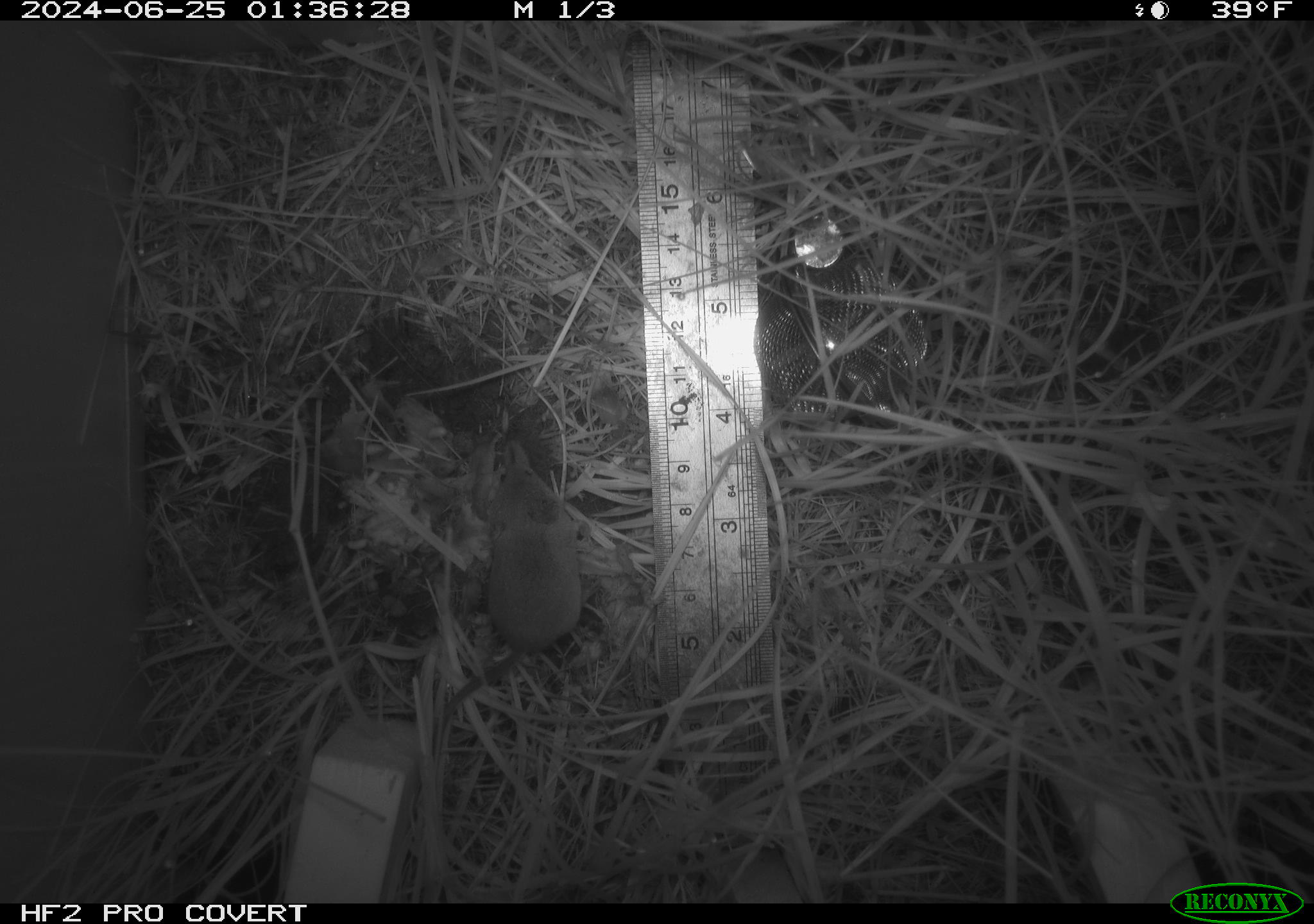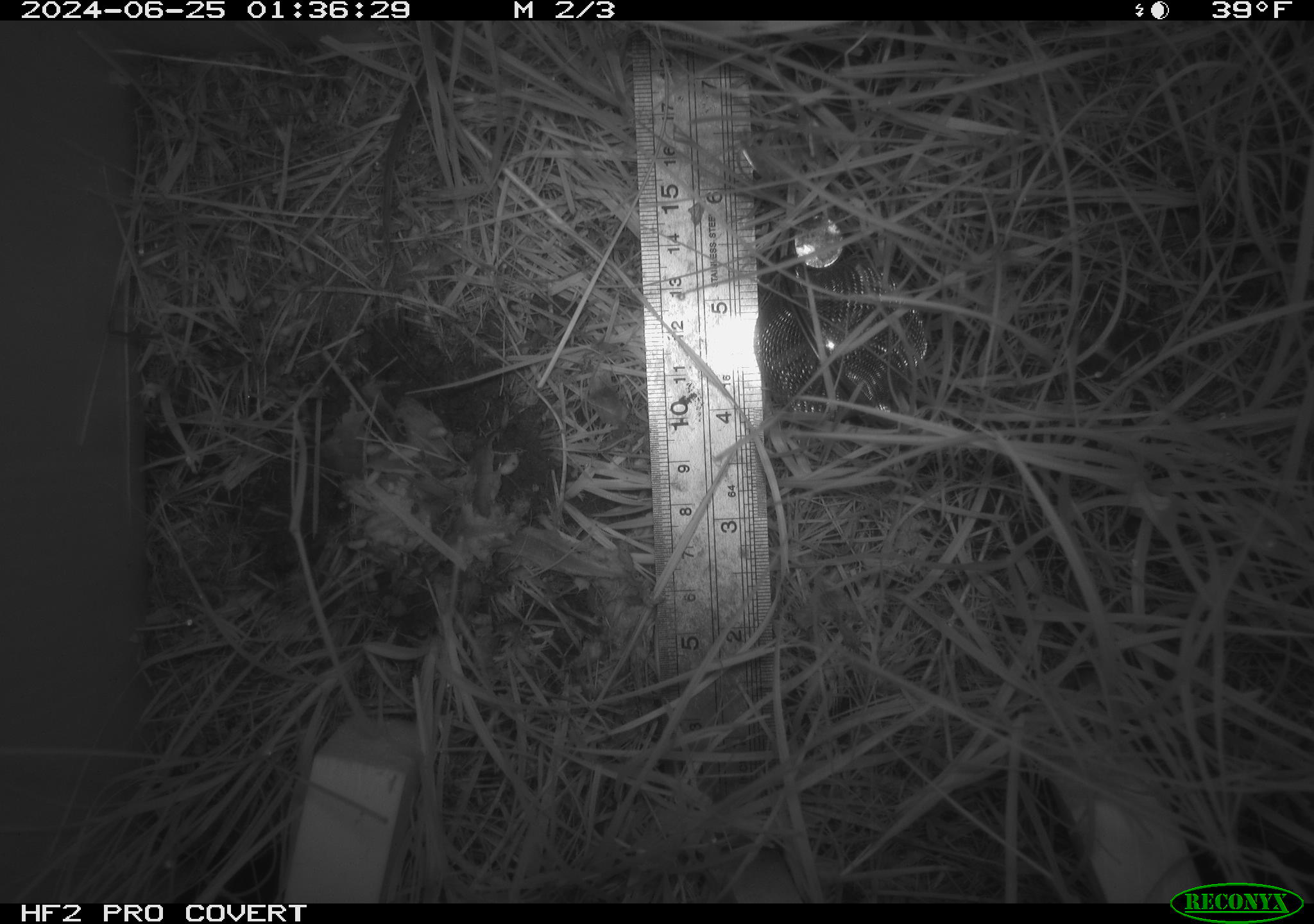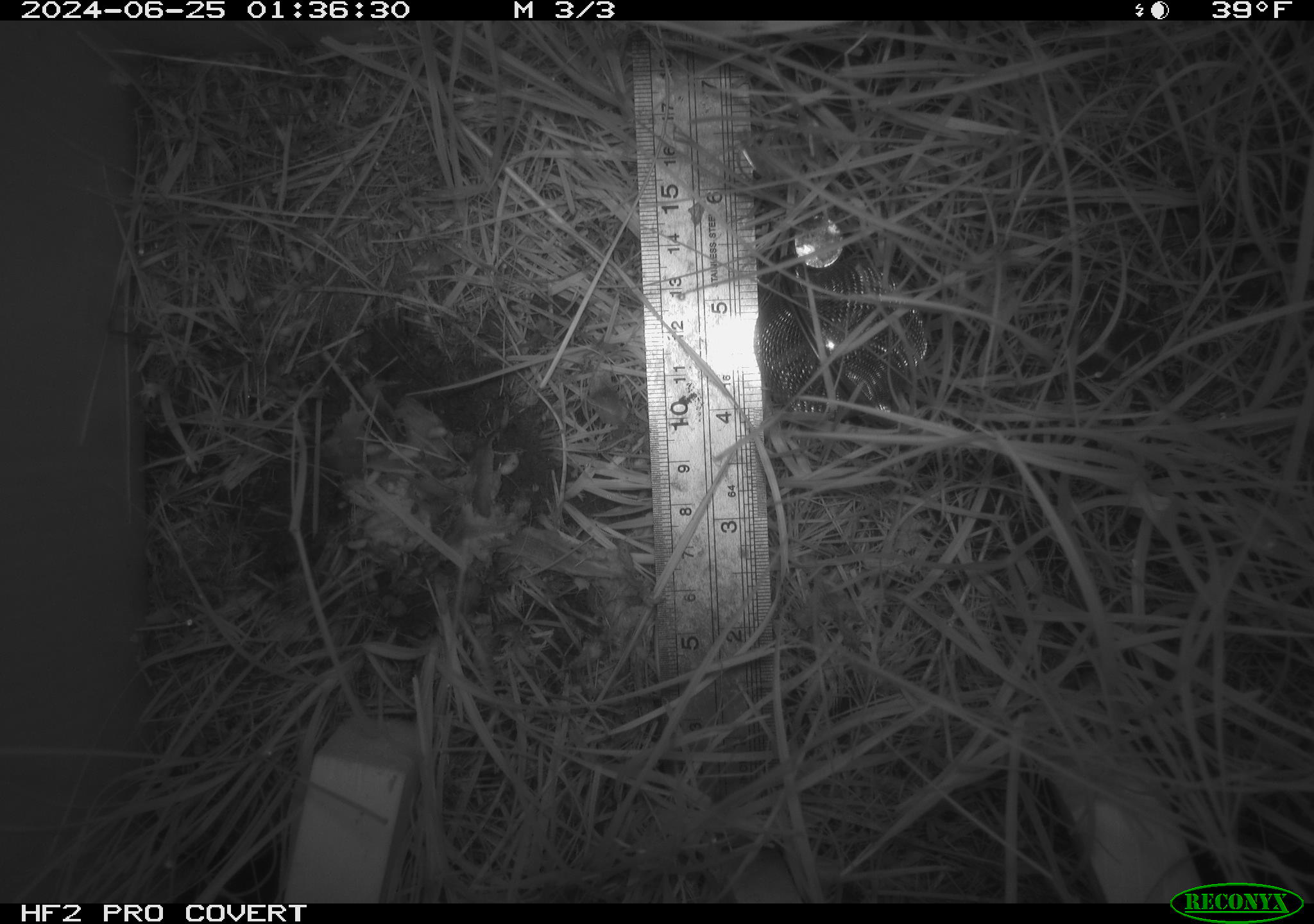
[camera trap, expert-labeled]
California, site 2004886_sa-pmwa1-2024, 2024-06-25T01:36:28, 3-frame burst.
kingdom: Animalia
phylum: Chordata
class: Mammalia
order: Eulipotyphla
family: Soricidae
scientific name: Soricidae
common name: shrews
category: soricidae family